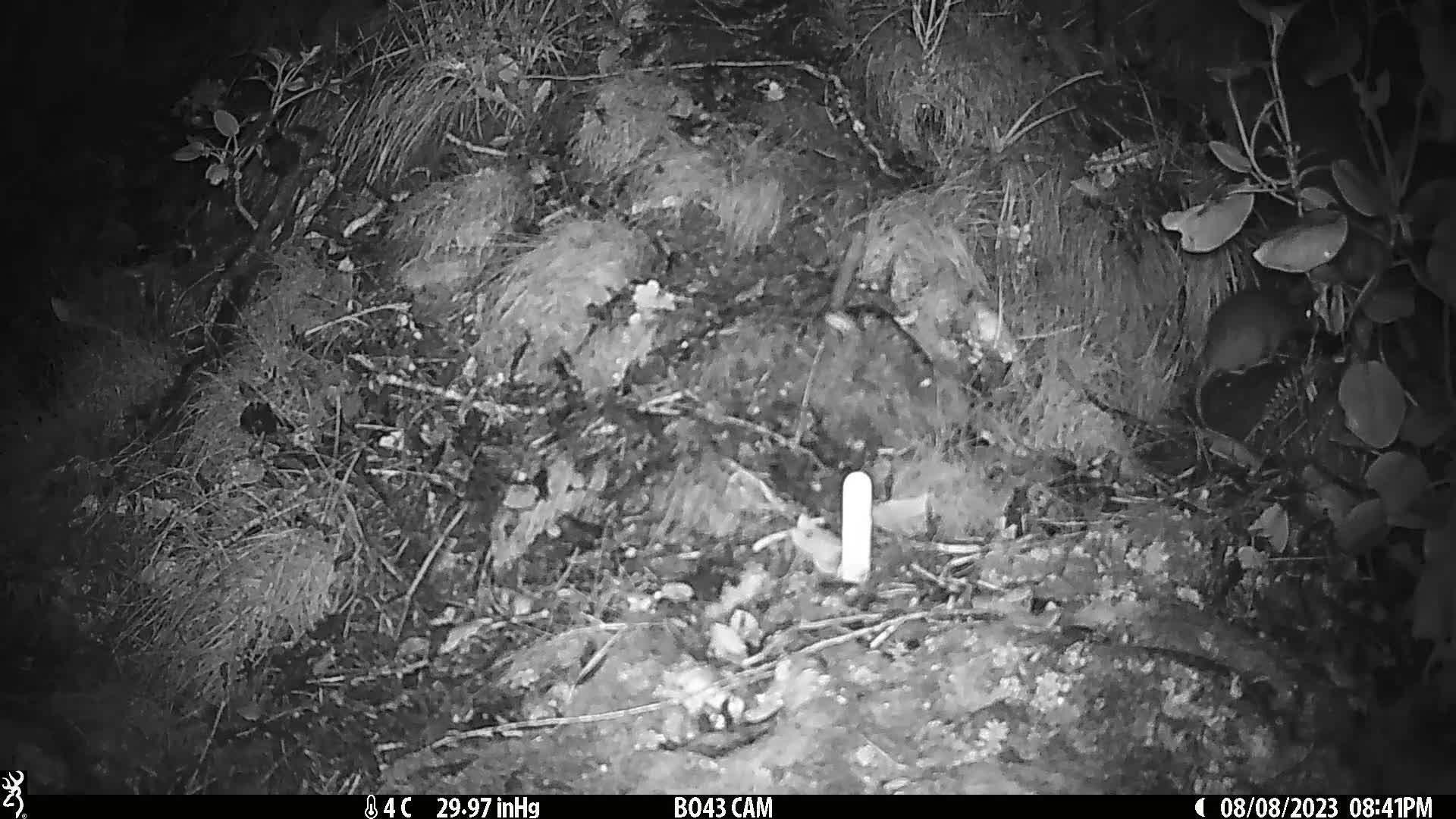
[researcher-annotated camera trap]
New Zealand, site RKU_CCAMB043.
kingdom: Animalia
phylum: Chordata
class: Mammalia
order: Rodentia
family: Muridae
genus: Rattus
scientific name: Rattus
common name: rat